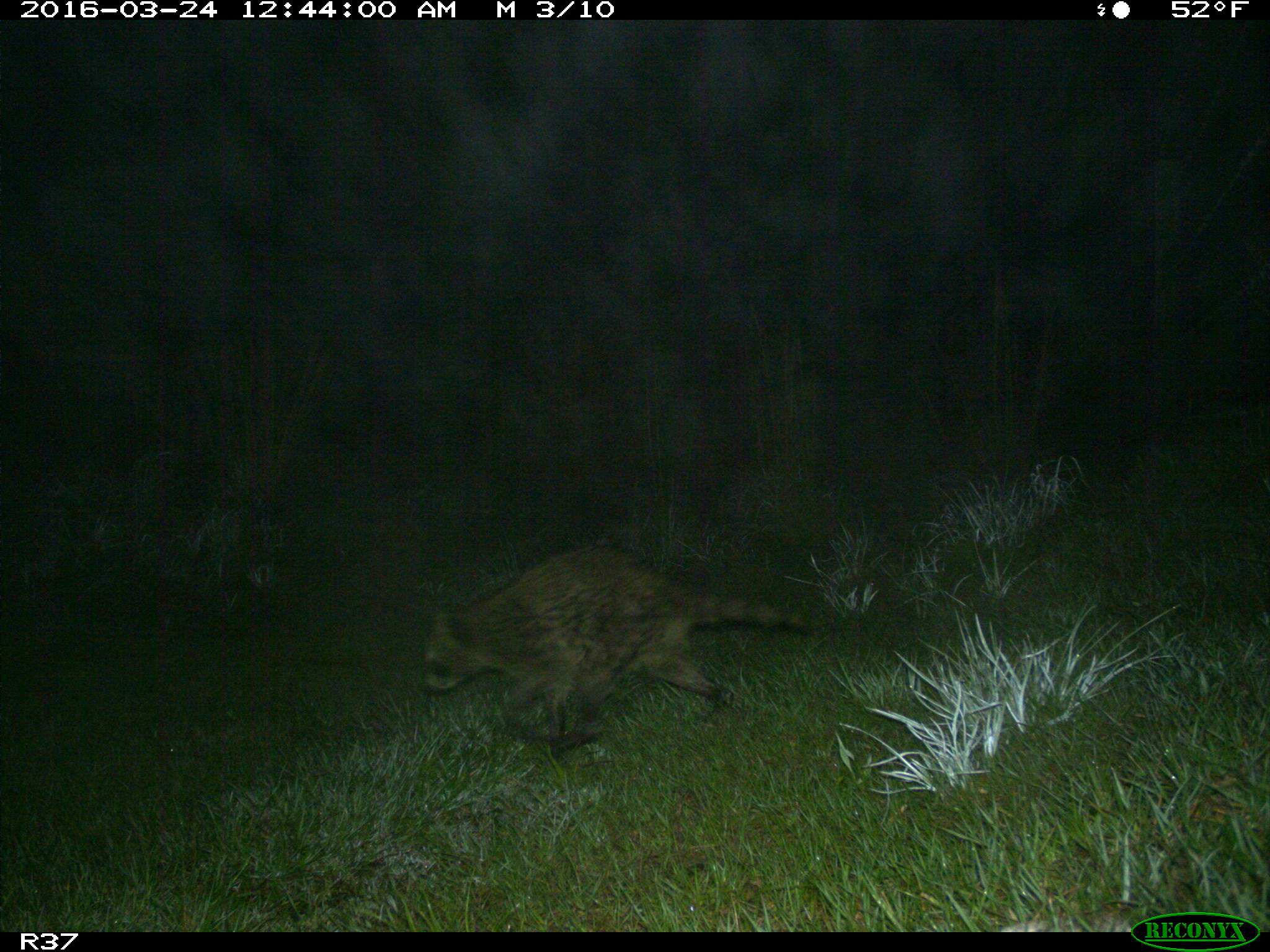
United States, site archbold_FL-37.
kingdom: Animalia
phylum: Chordata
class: Mammalia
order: Carnivora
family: Procyonidae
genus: Procyon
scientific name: Procyon lotor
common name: common raccoon